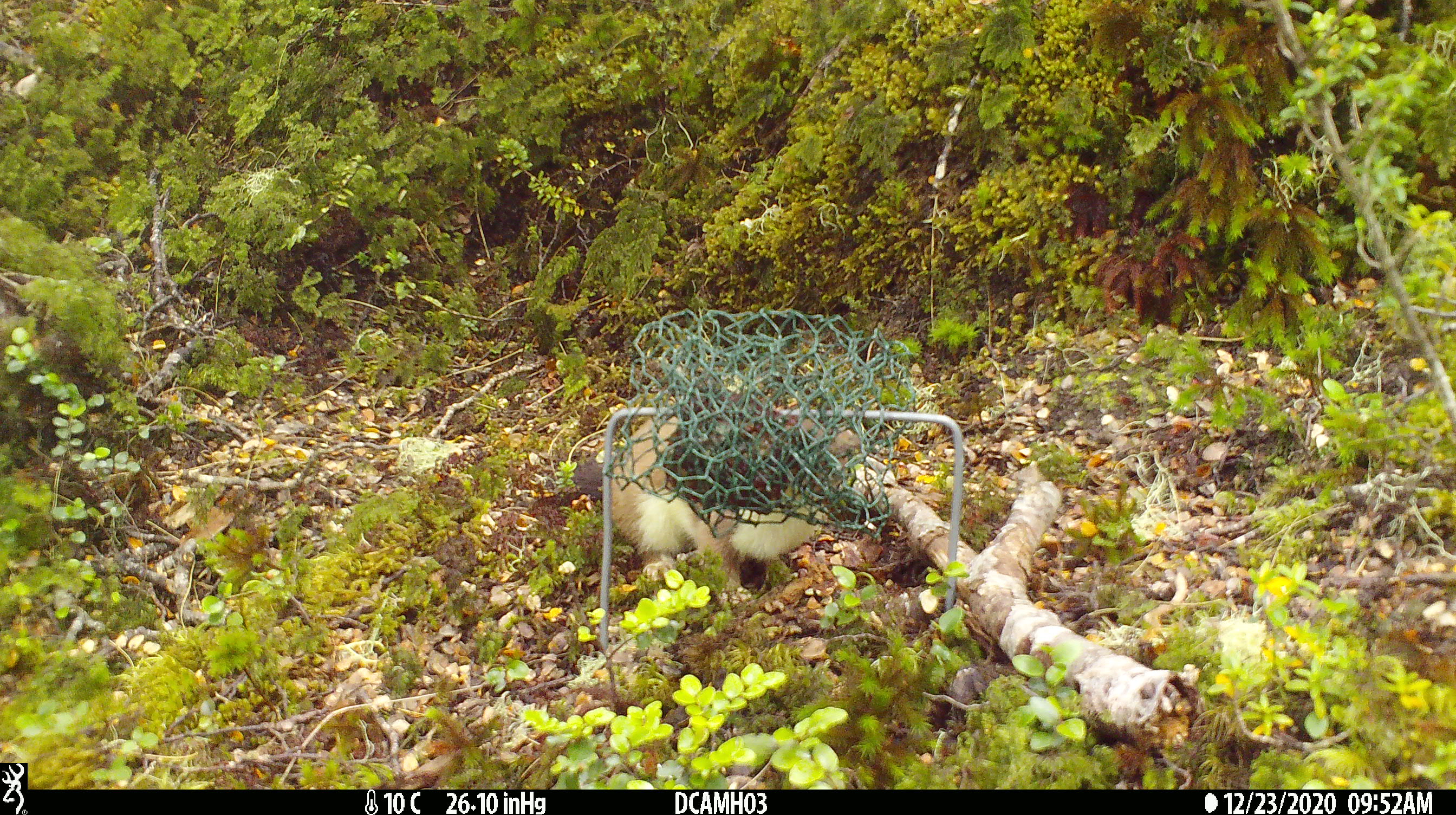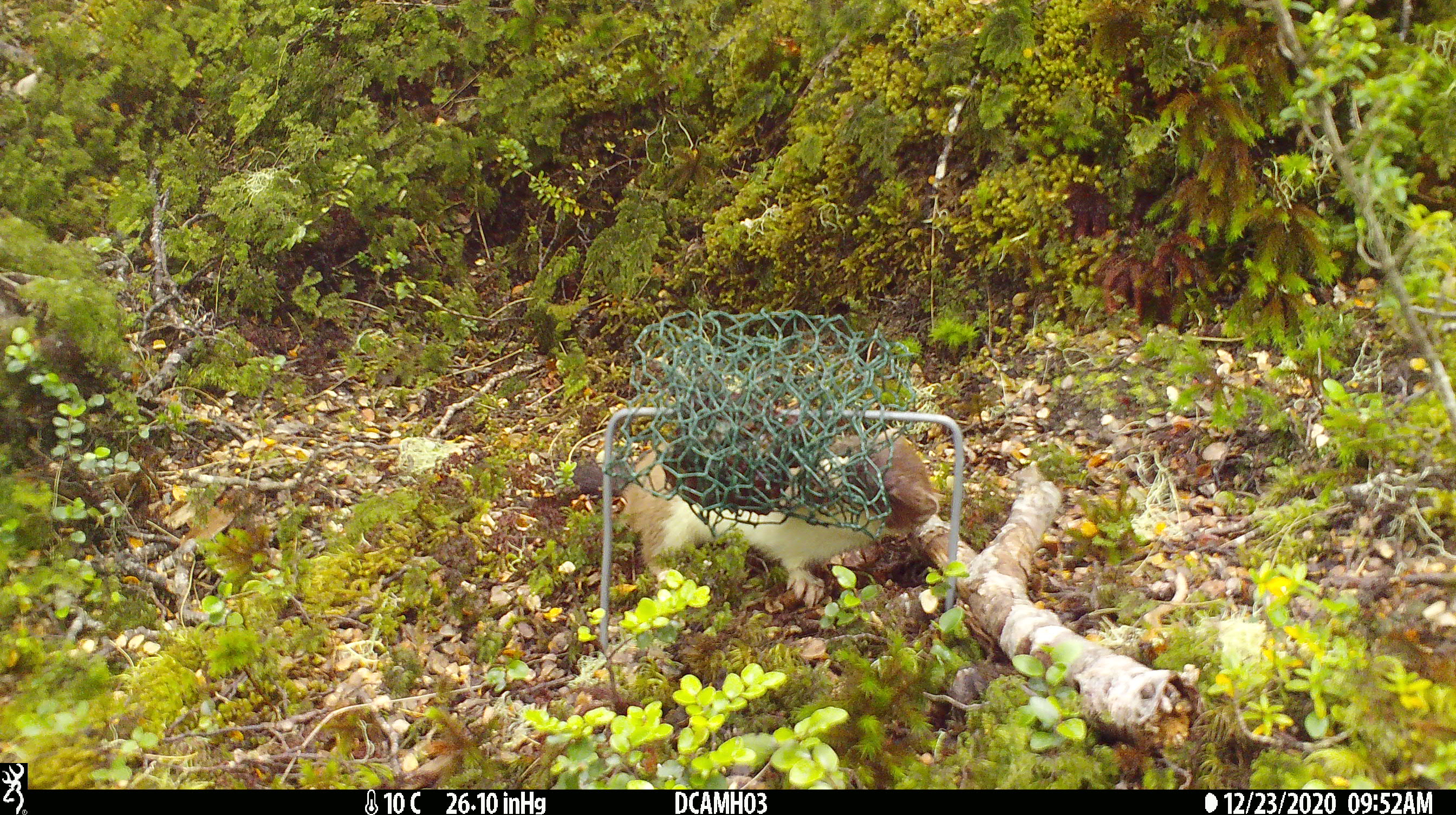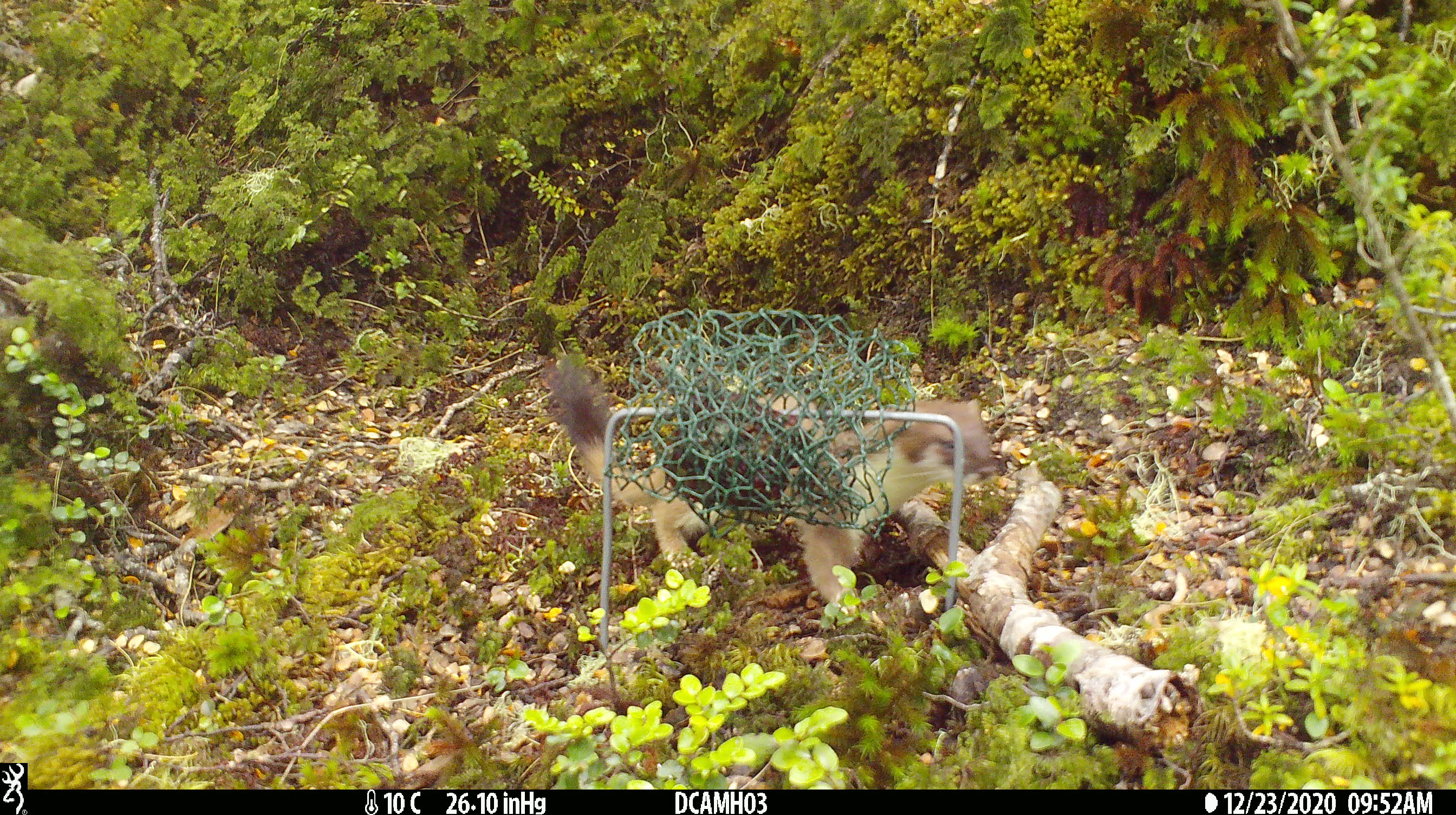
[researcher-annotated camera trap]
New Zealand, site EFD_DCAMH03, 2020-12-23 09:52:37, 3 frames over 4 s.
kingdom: Animalia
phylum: Chordata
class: Mammalia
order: Carnivora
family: Mustelidae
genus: Mustela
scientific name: Mustela erminea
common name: stoat